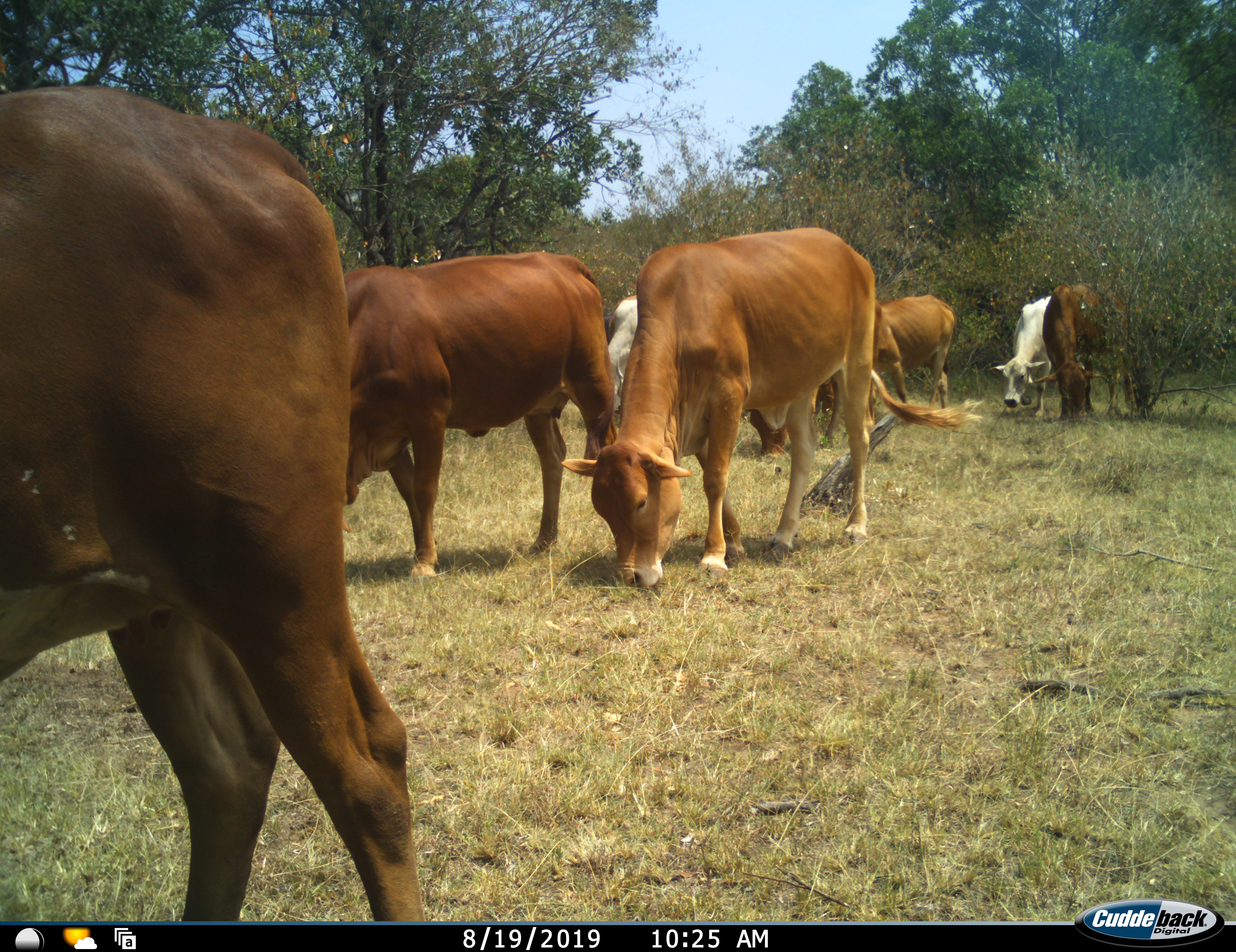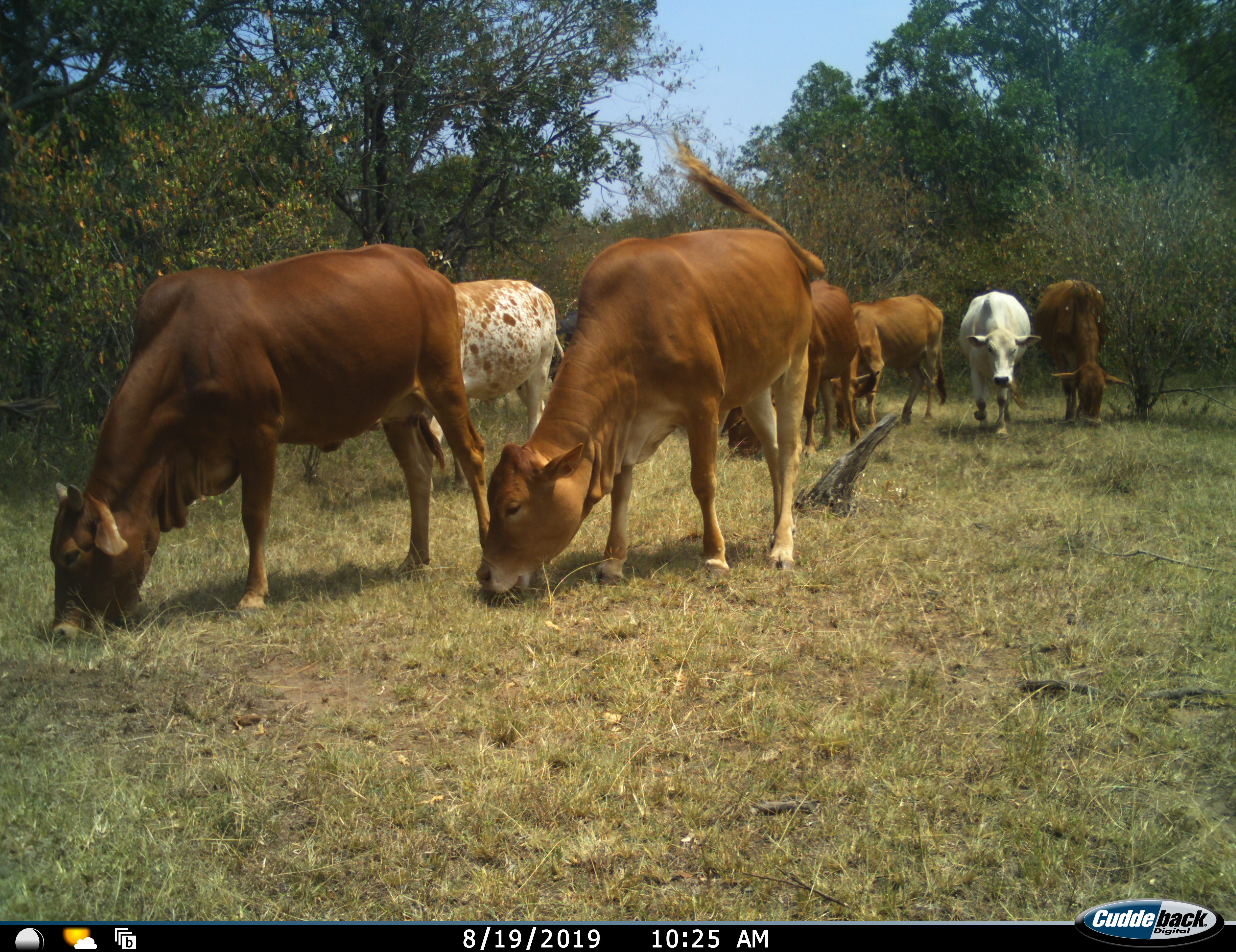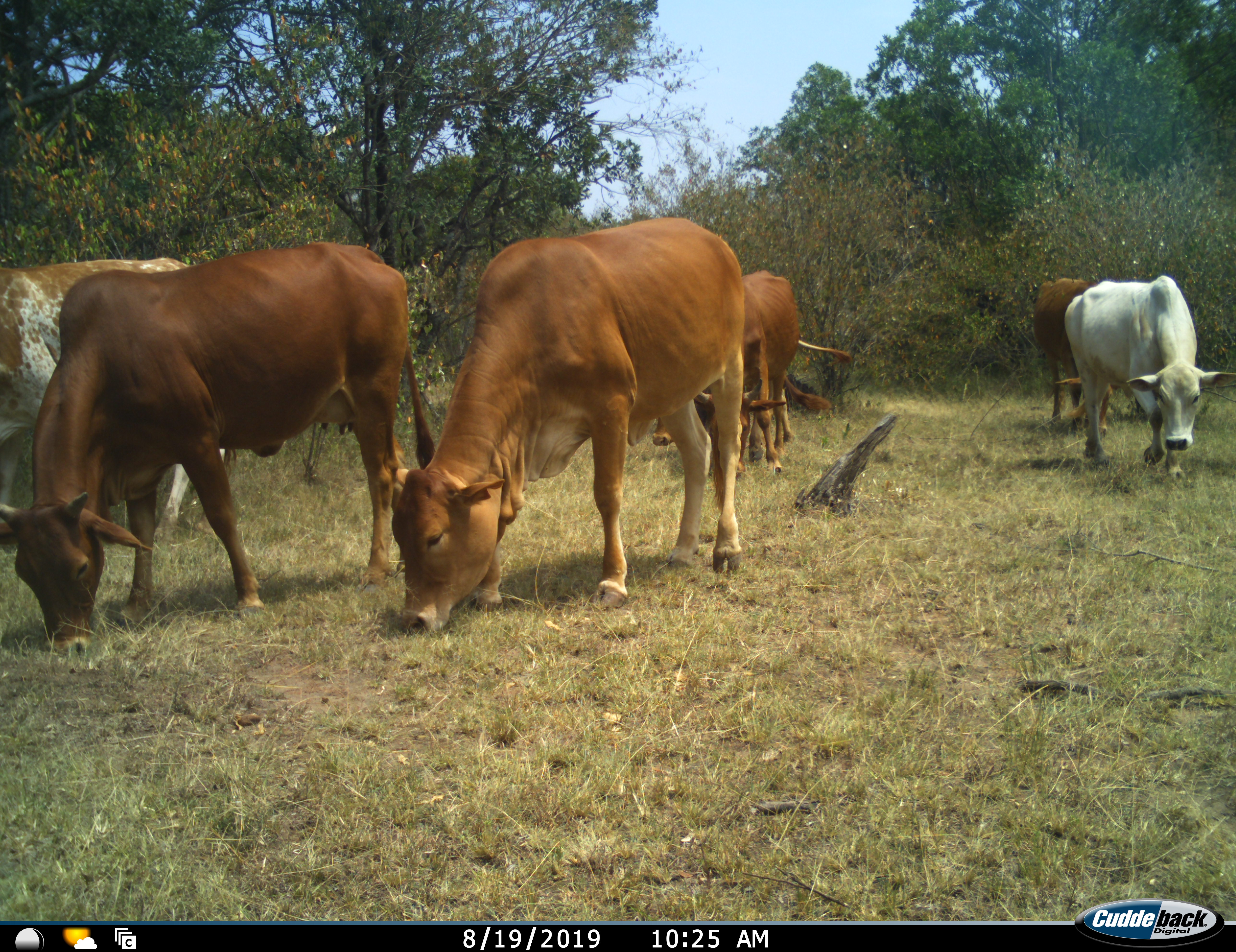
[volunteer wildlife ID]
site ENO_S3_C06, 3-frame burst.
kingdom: Animalia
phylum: Chordata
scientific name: Vertebrata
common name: domestic animal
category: domesticanimal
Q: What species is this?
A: Domesticanimal (domestic animal) (Vertebrata).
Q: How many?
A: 8.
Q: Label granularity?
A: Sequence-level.